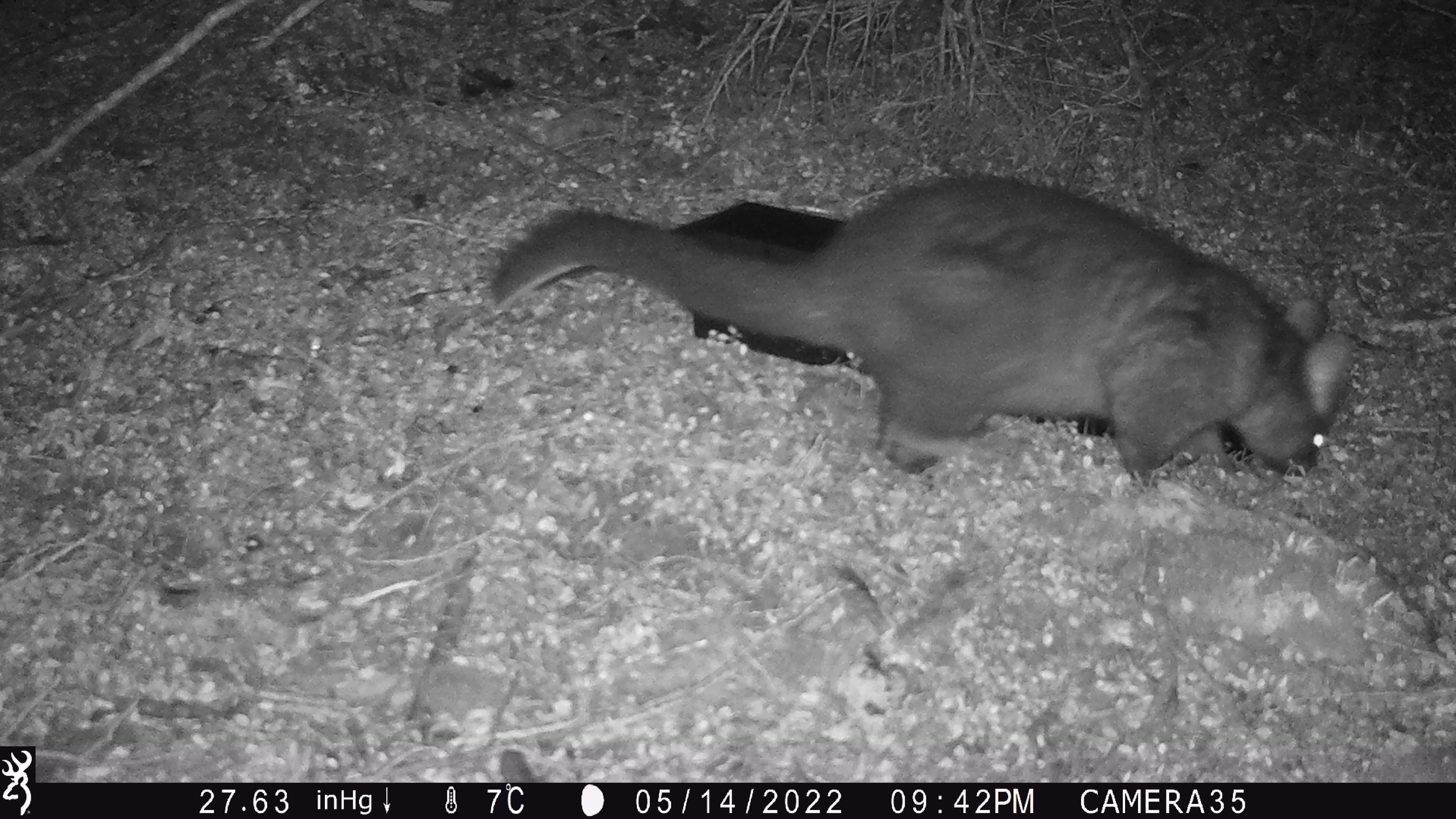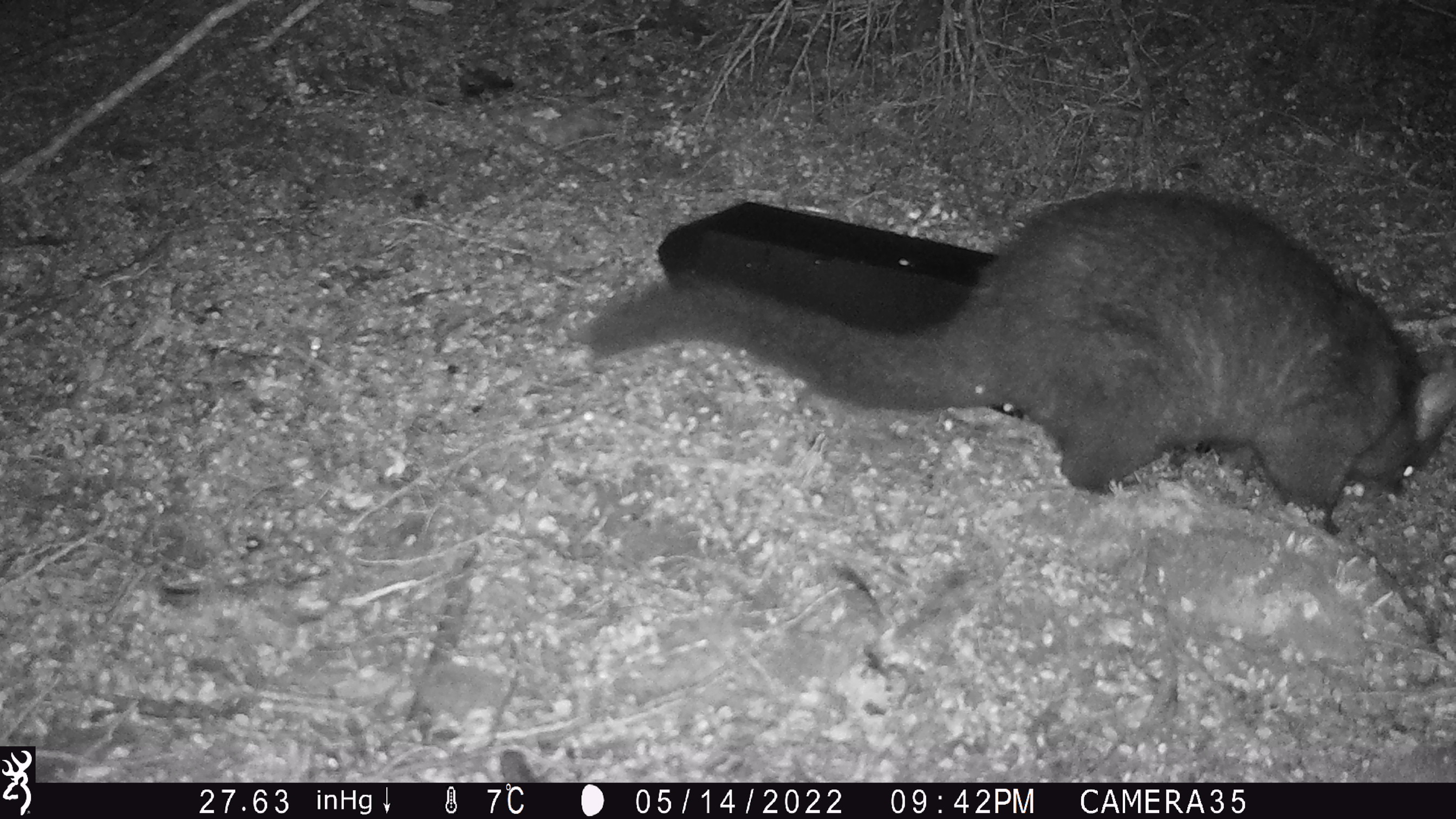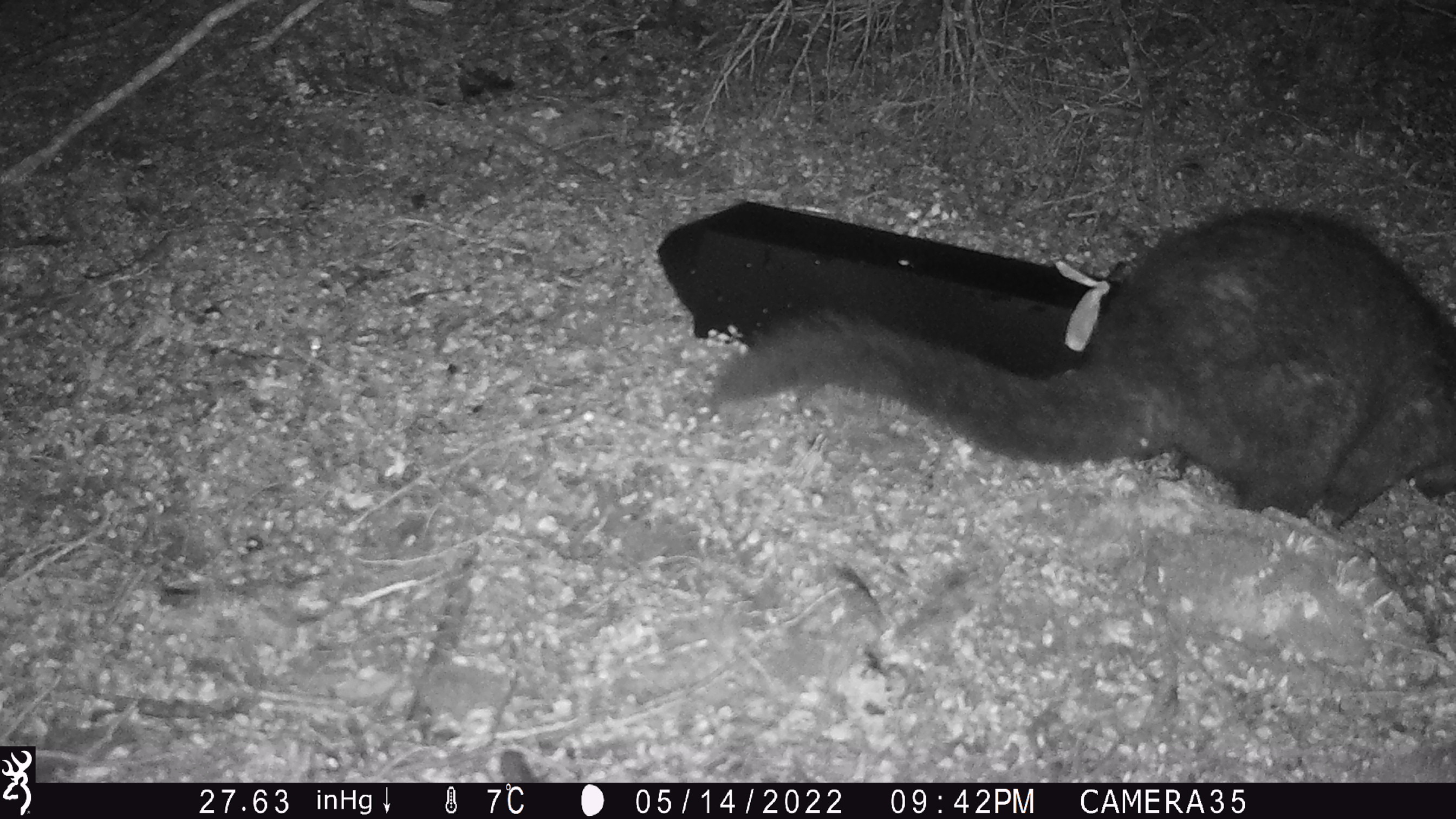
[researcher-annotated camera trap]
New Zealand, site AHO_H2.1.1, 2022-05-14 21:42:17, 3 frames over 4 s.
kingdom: Animalia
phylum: Chordata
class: Mammalia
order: Diprotodontia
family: Phalangeridae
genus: Trichosurus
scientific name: Trichosurus vulpecula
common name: common brushtail possum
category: possum